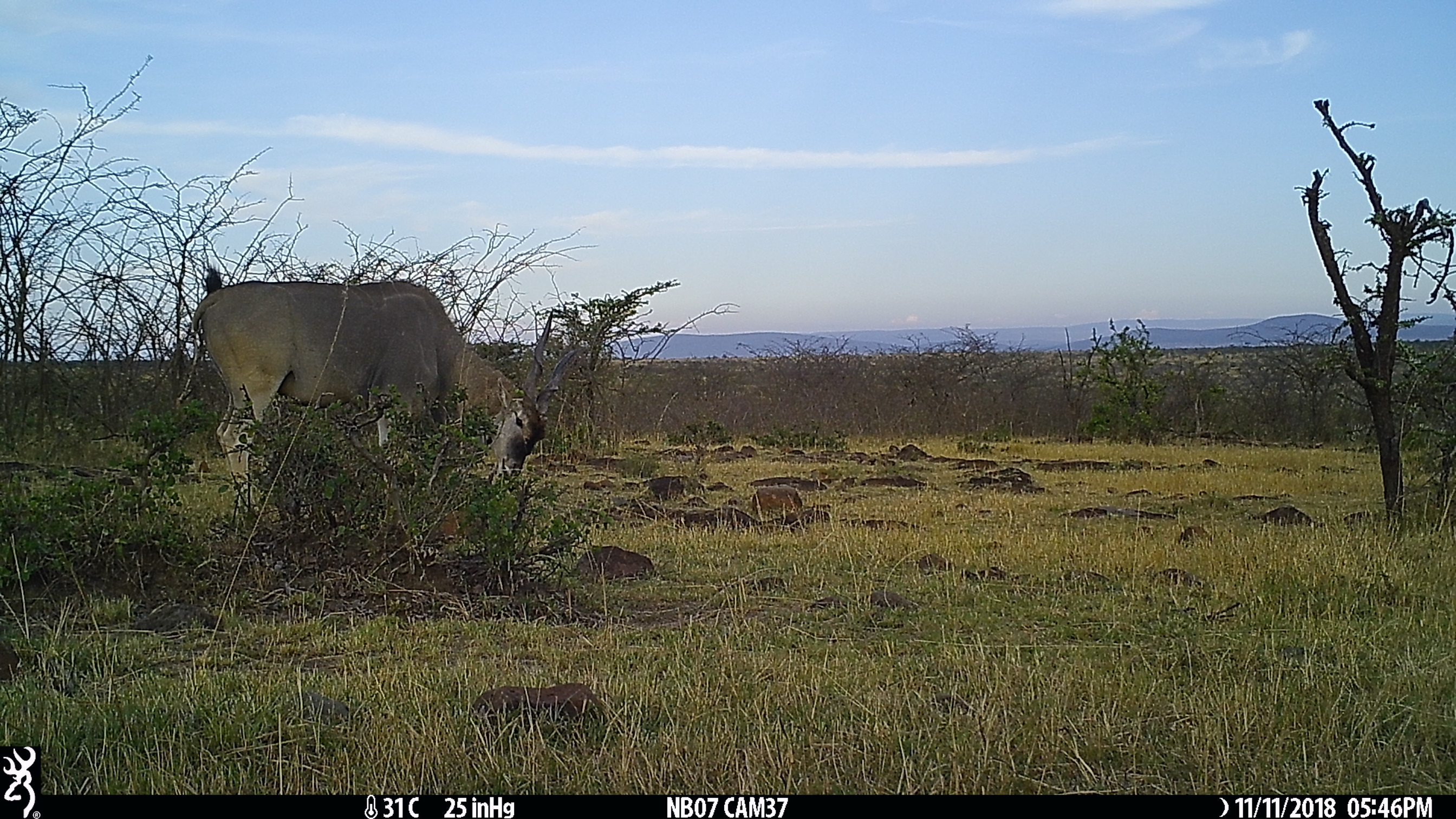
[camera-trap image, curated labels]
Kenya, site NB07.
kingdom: Animalia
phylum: Chordata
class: Mammalia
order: Artiodactyla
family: Bovidae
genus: Tragelaphus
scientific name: Tragelaphus oryx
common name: eland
Eland (Tragelaphus oryx).